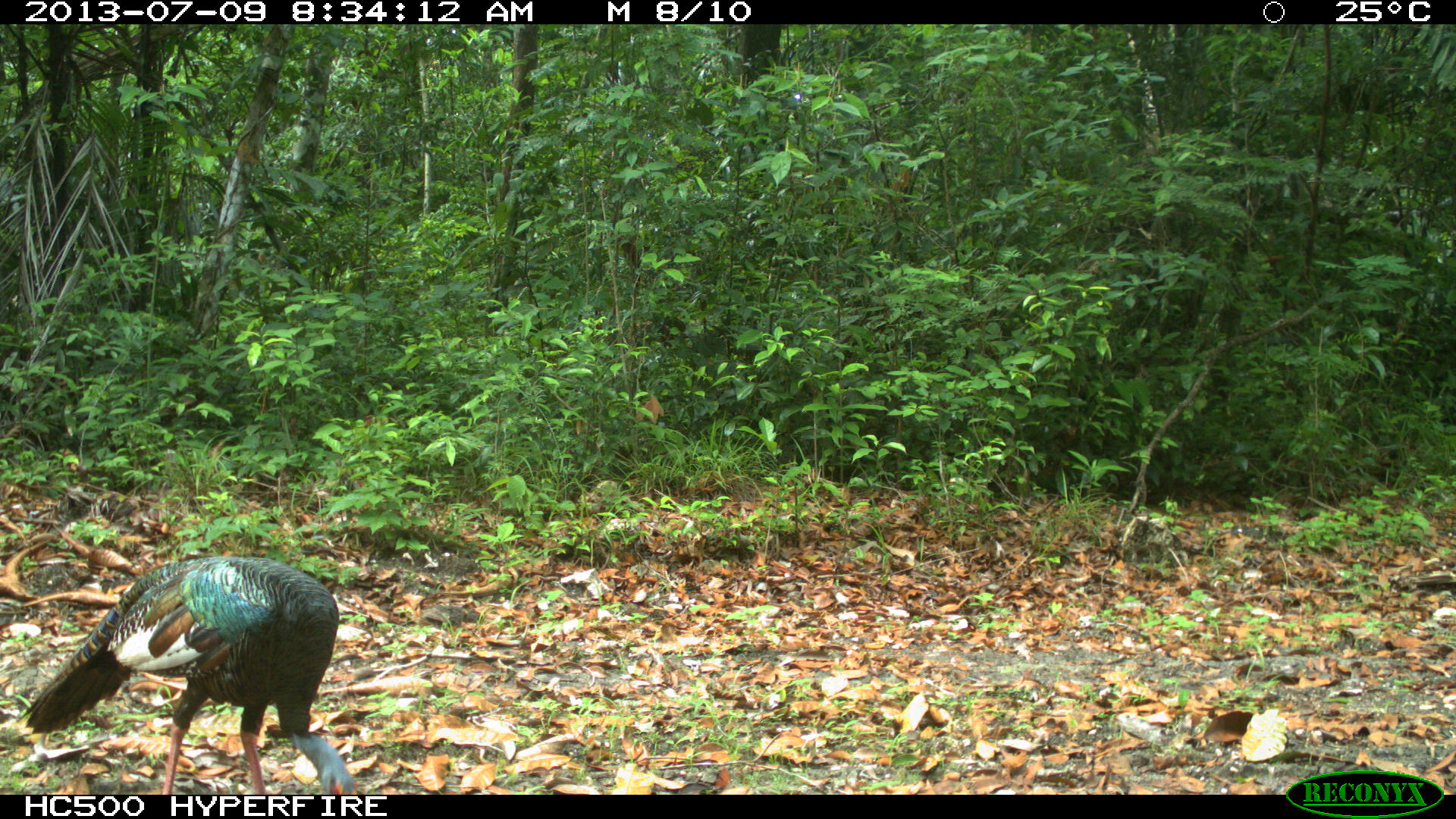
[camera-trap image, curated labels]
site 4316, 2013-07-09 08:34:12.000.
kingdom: Animalia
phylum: Chordata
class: Aves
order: Galliformes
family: Phasianidae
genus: Meleagris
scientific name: Meleagris ocellata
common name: ocellated turkey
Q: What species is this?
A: Meleagris ocellata (ocellated turkey).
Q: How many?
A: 1.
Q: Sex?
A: Male.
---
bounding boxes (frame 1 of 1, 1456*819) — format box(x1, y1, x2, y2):
meleagris ocellata: box(16, 556, 358, 795)